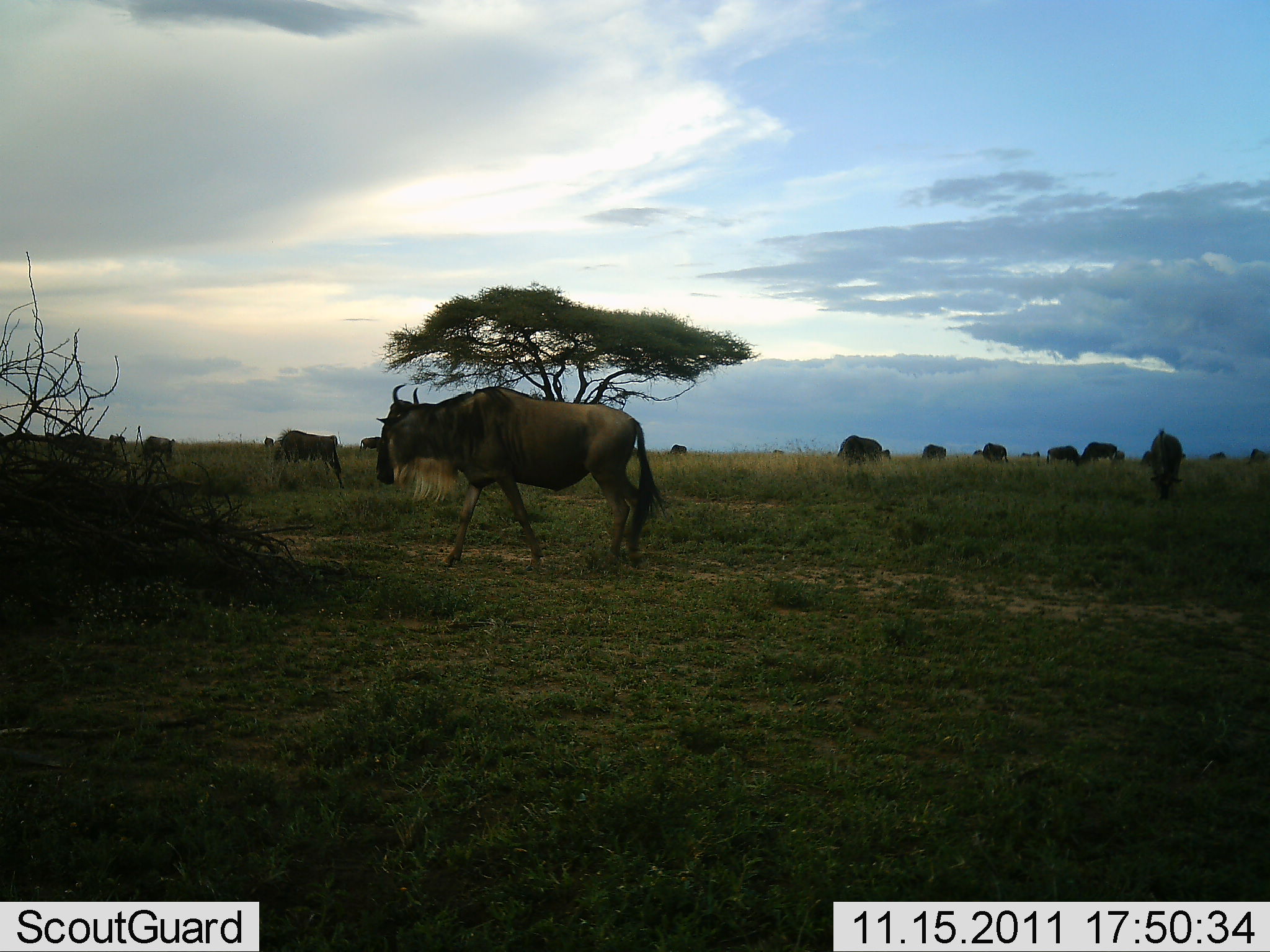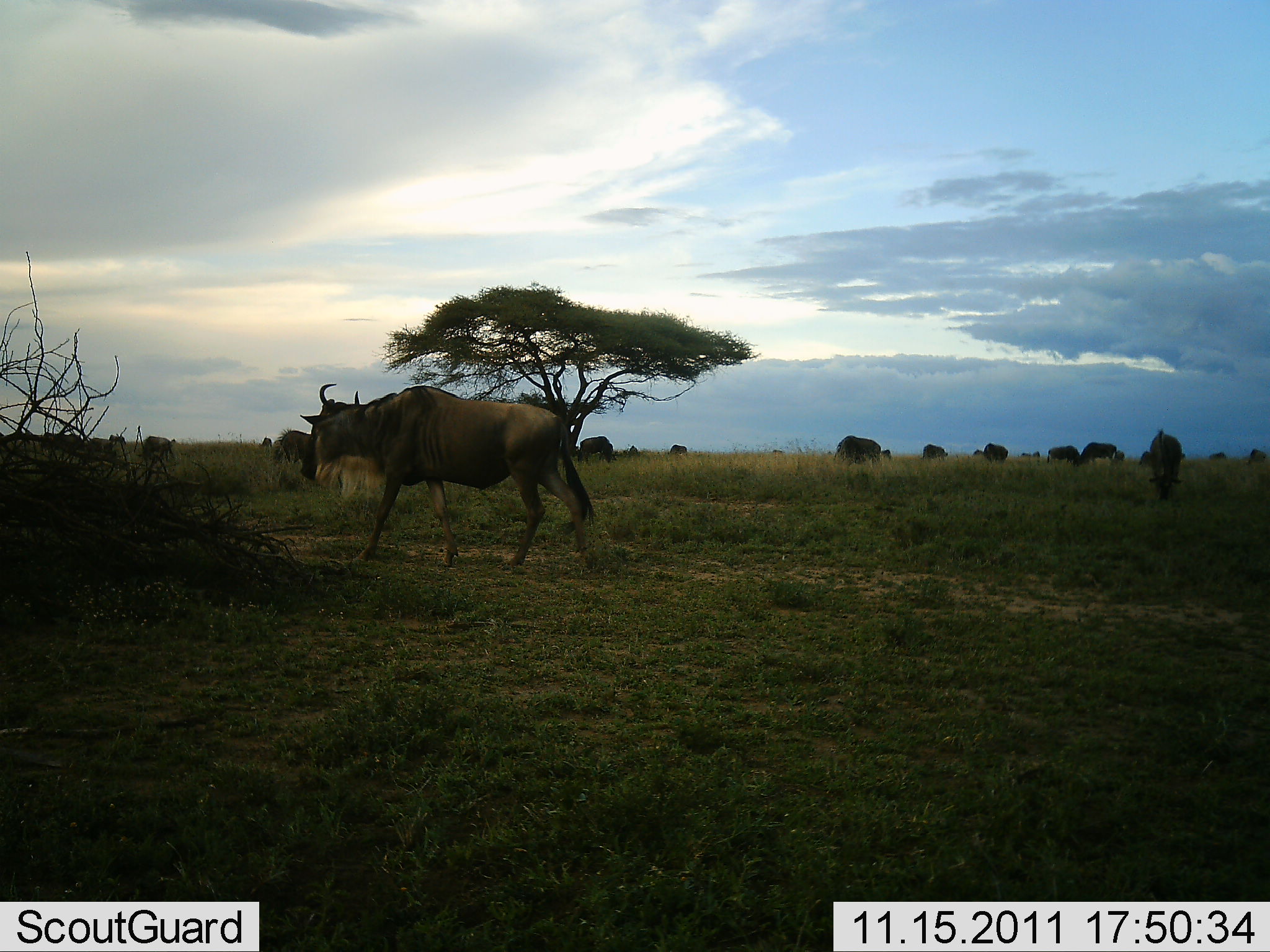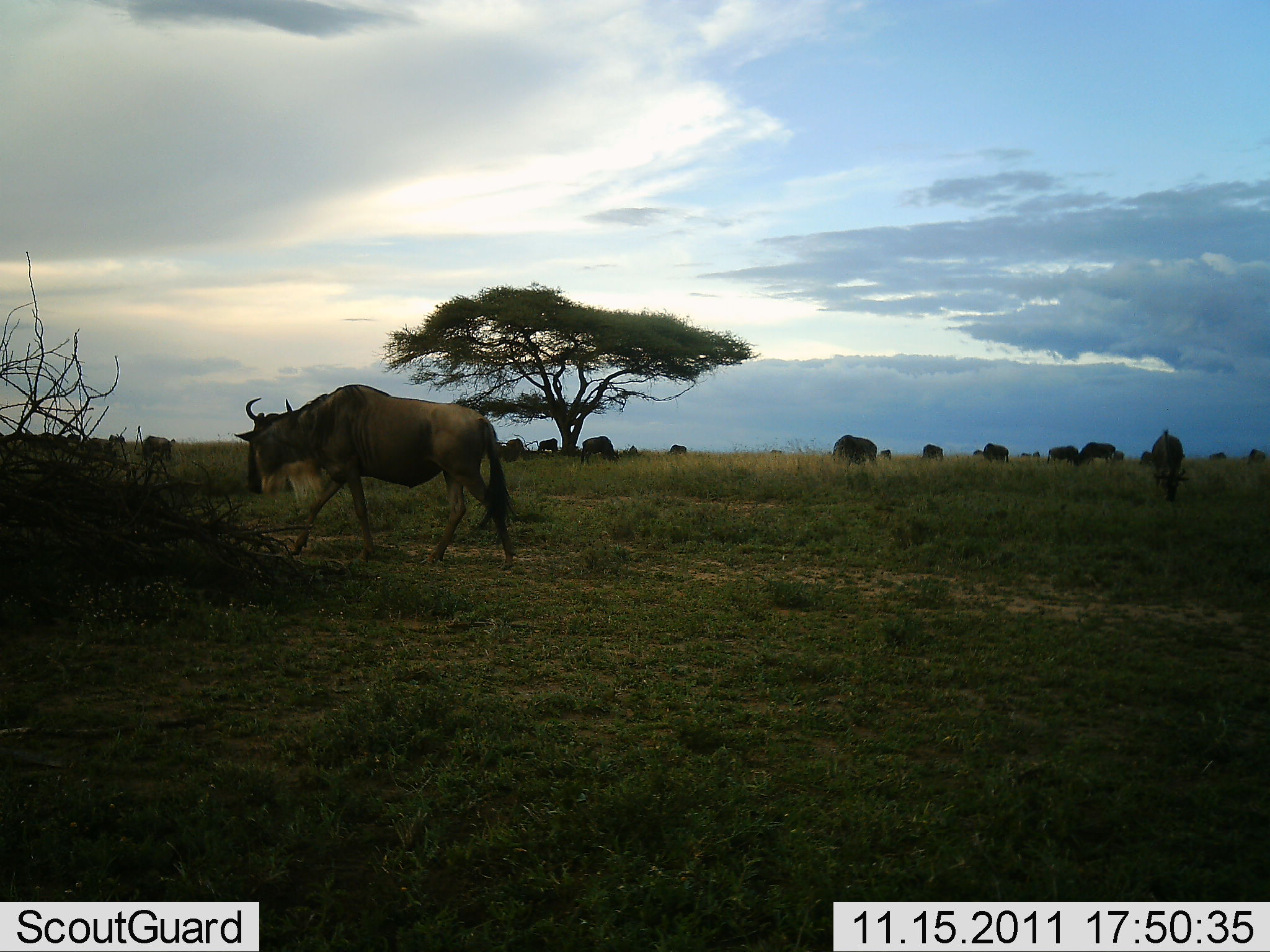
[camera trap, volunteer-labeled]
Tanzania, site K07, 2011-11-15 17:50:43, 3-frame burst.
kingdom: Animalia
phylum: Chordata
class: Mammalia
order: Artiodactyla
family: Bovidae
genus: Connochaetes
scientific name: Connochaetes taurinus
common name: blue wildebeest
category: wildebeest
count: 11-50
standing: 54%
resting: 0%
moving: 92%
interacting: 0%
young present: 0%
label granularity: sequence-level